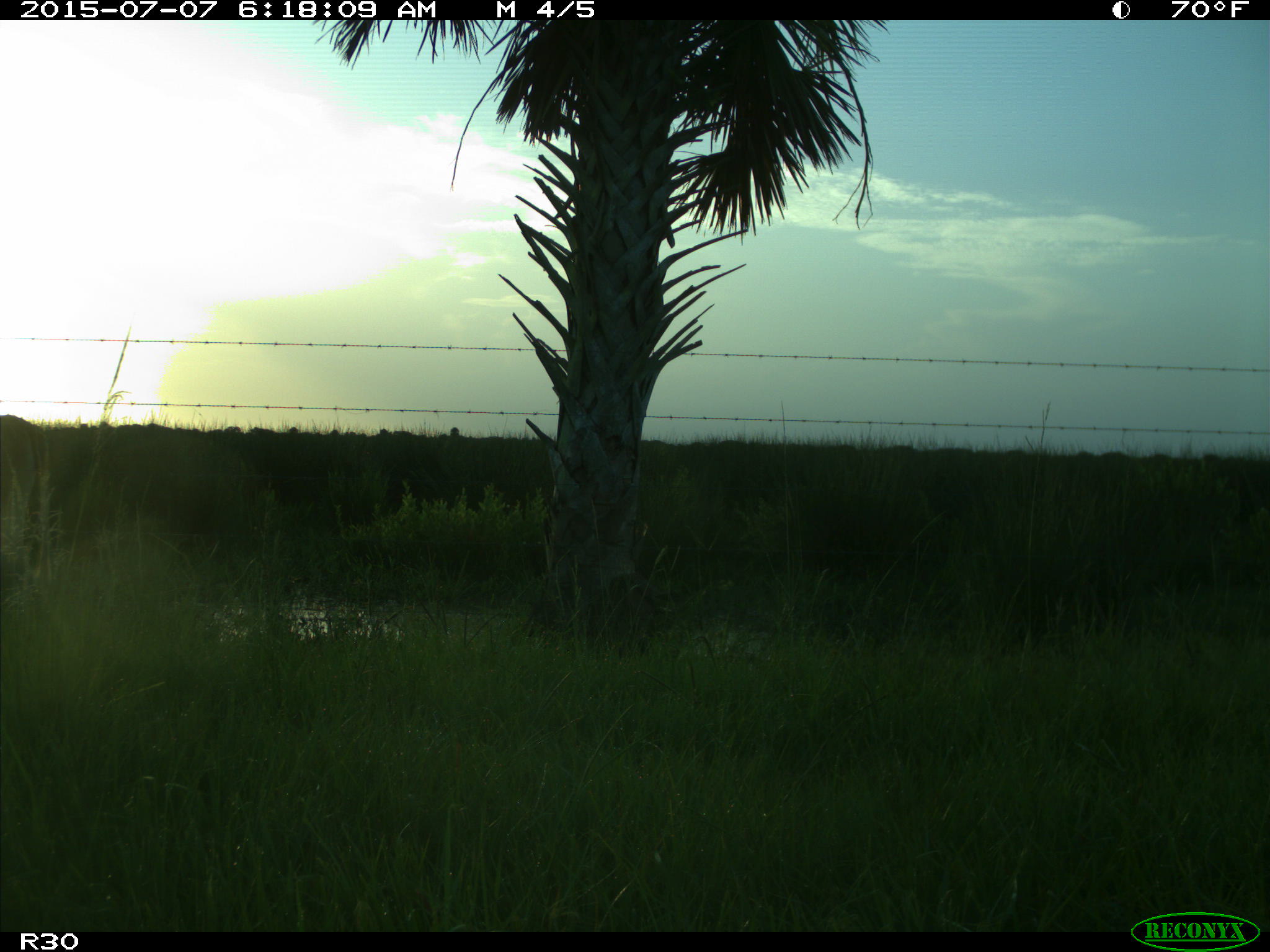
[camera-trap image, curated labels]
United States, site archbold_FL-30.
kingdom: Animalia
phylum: Chordata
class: Mammalia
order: Artiodactyla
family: Bovidae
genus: Bos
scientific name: Bos taurus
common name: domestic cow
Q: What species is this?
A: Bos taurus (domestic cow).